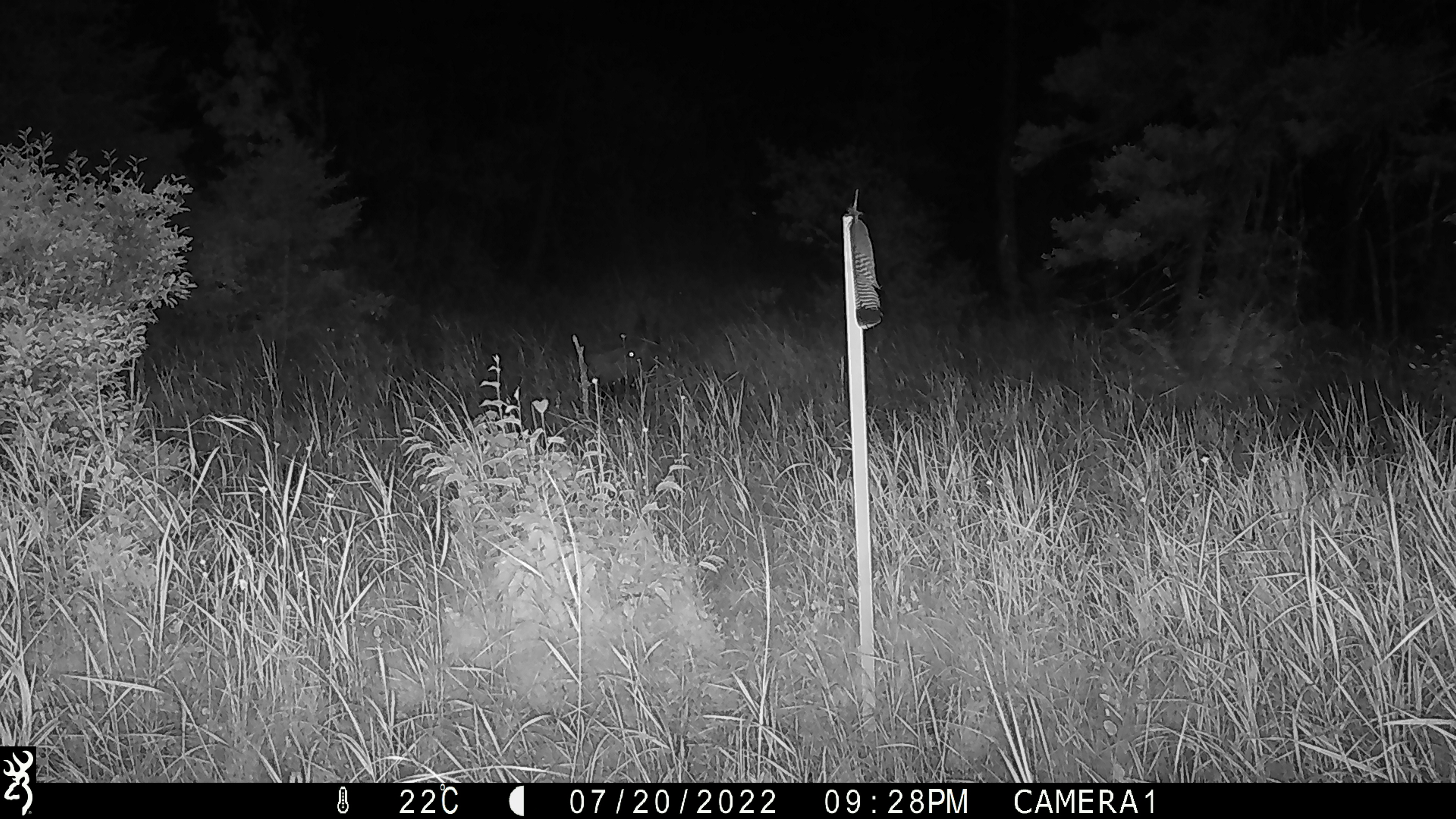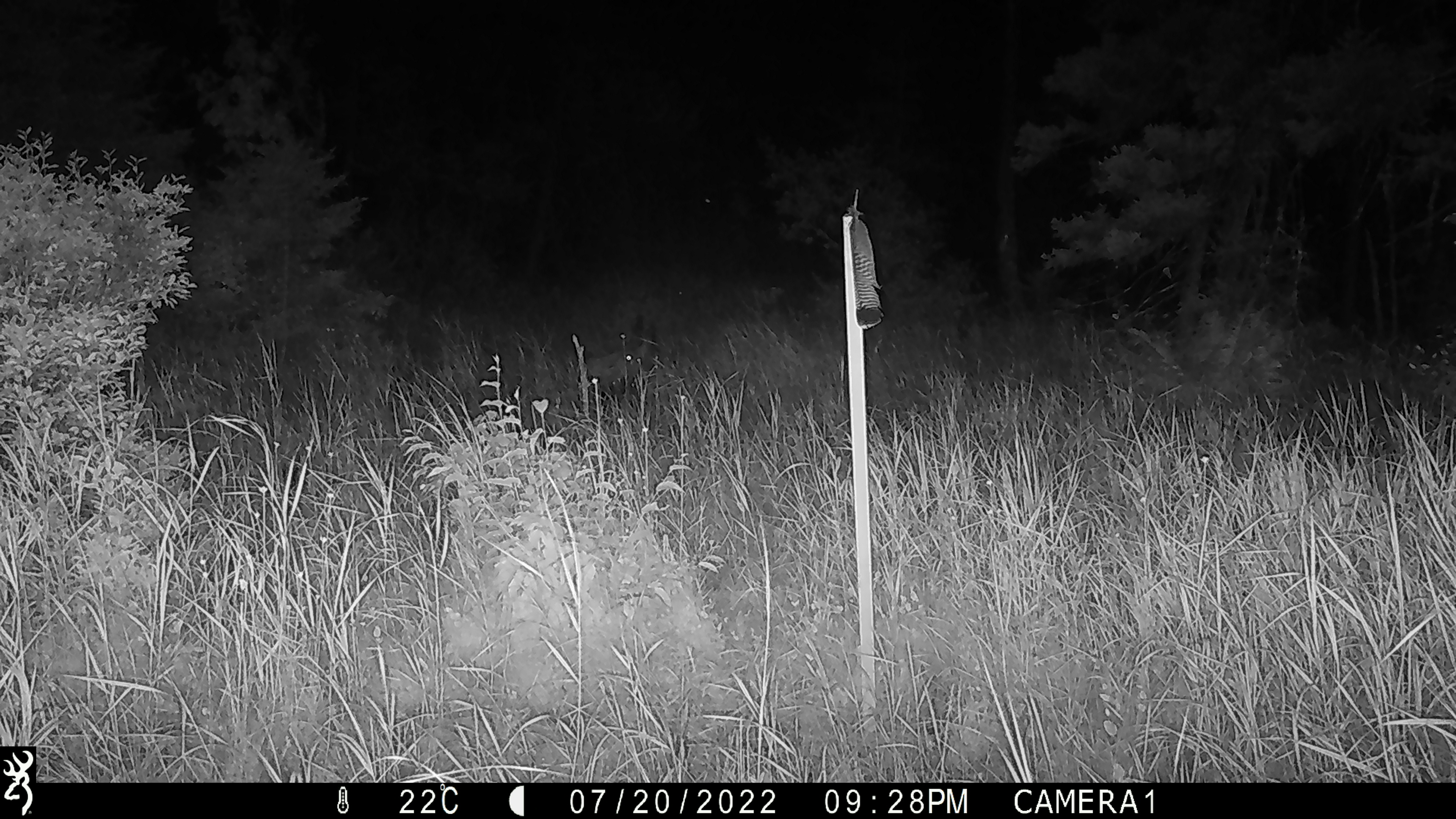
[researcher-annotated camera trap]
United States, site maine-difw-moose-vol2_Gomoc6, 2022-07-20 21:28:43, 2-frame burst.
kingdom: Animalia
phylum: Chordata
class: Mammalia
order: Artiodactyla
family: Cervidae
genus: Alces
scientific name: Alces alces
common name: moose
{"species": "moose (Alces alces)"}